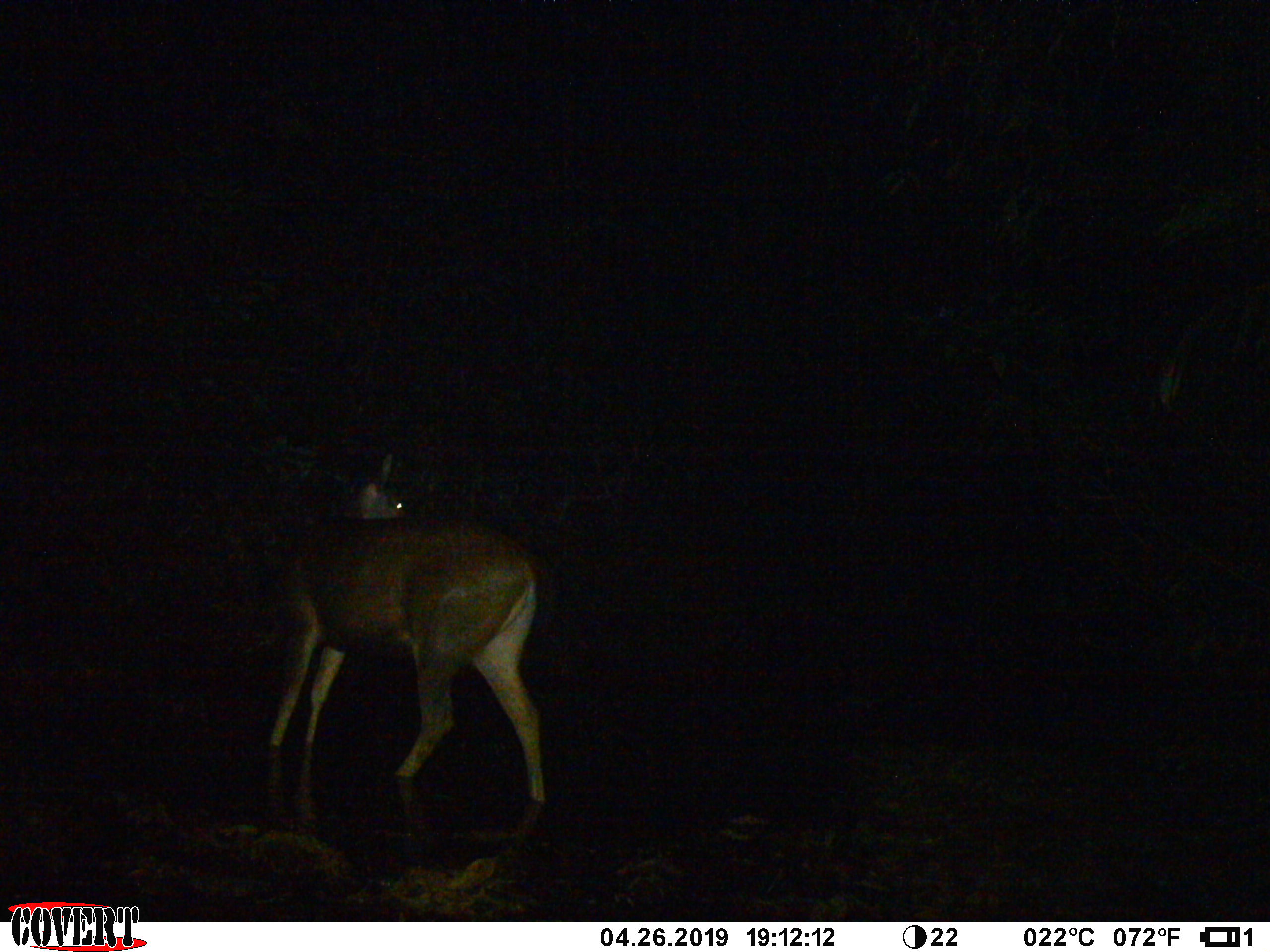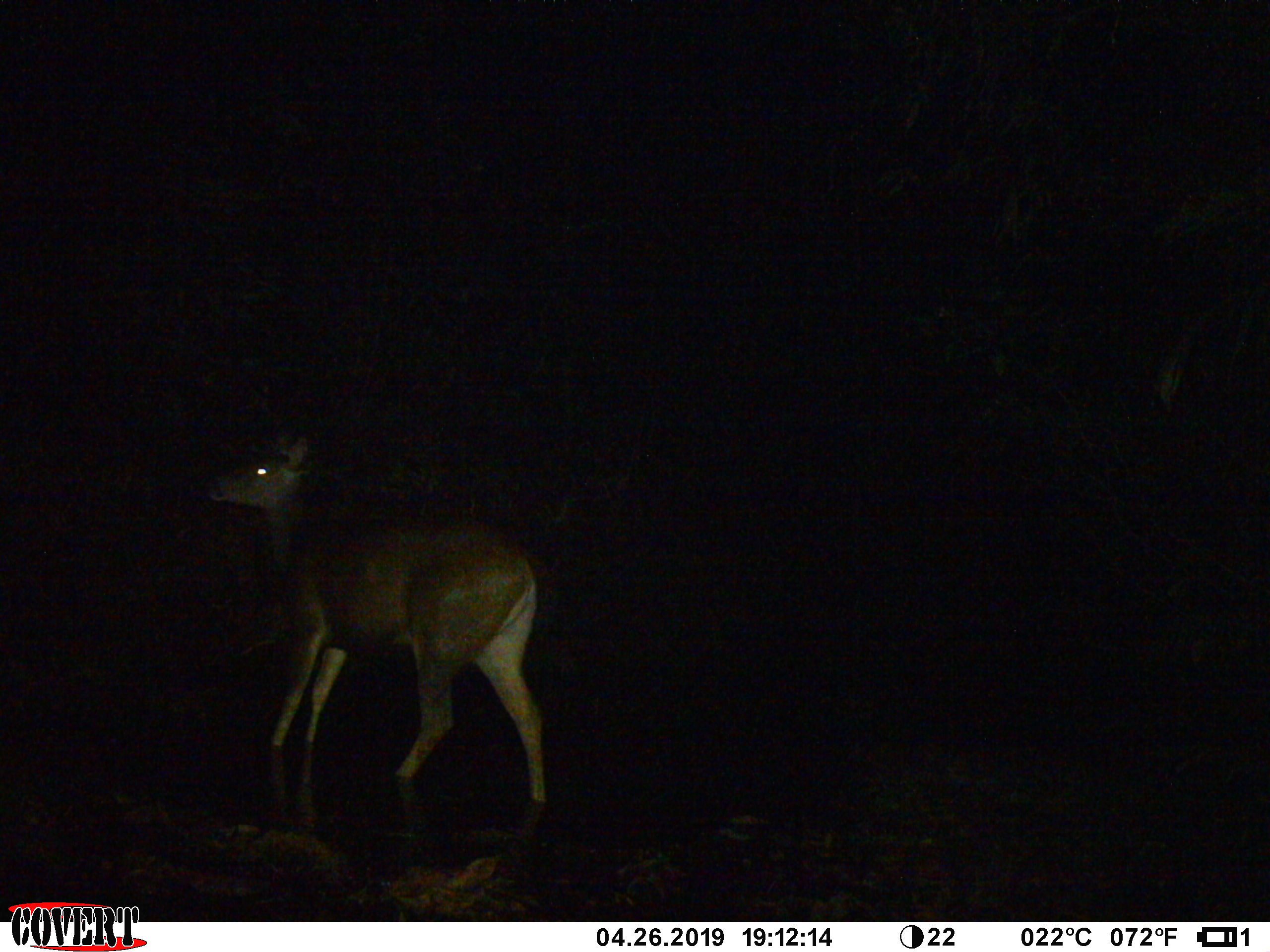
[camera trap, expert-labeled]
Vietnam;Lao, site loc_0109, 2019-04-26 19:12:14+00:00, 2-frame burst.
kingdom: Animalia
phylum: Chordata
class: Mammalia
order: Artiodactyla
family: Cervidae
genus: Rusa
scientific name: Rusa unicolor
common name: sambar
Sambar (Rusa unicolor). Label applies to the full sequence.